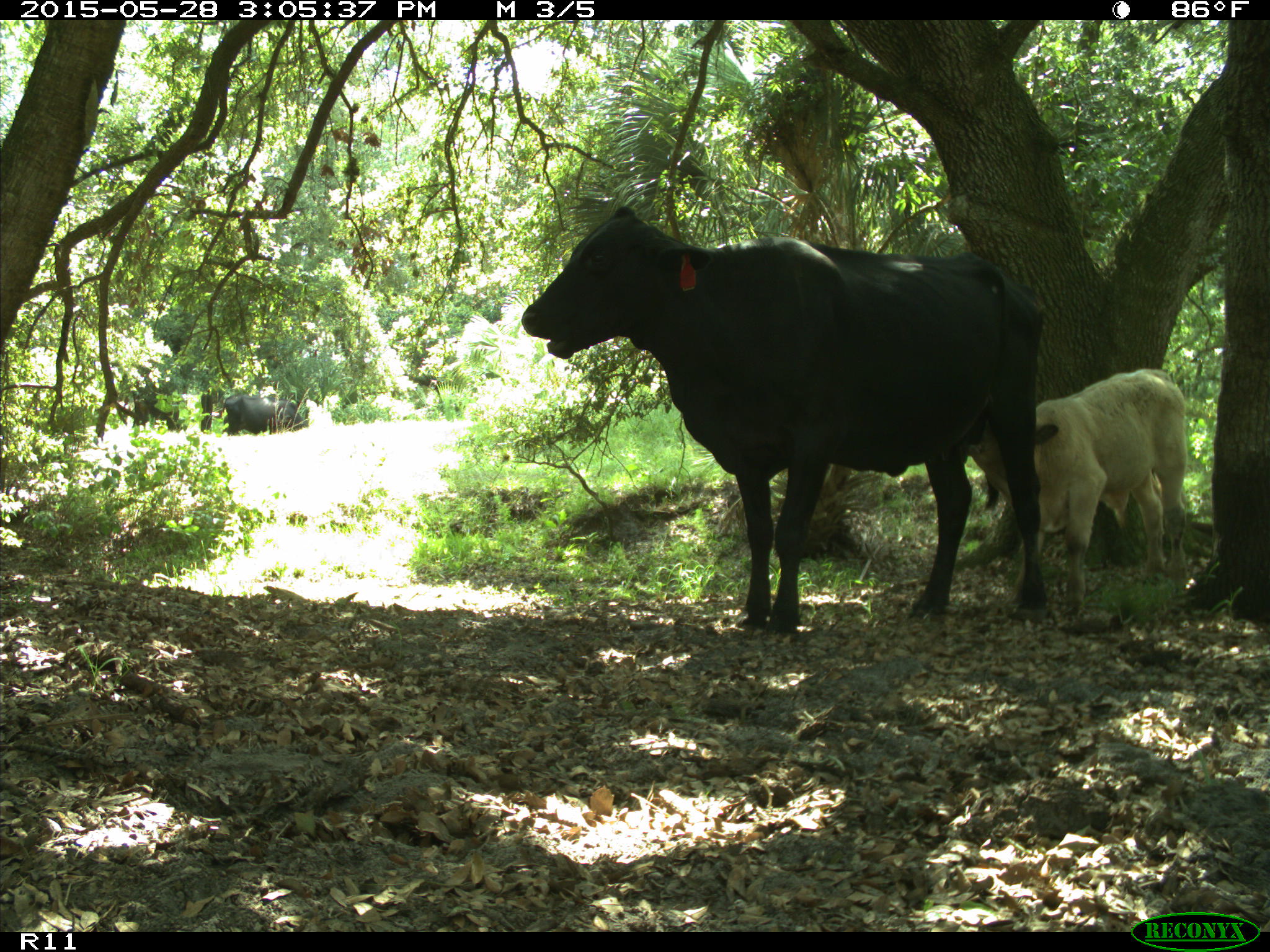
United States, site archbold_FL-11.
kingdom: Animalia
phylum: Chordata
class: Mammalia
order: Artiodactyla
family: Bovidae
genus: Bos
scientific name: Bos taurus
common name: domestic cow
Bos taurus (domestic cow).